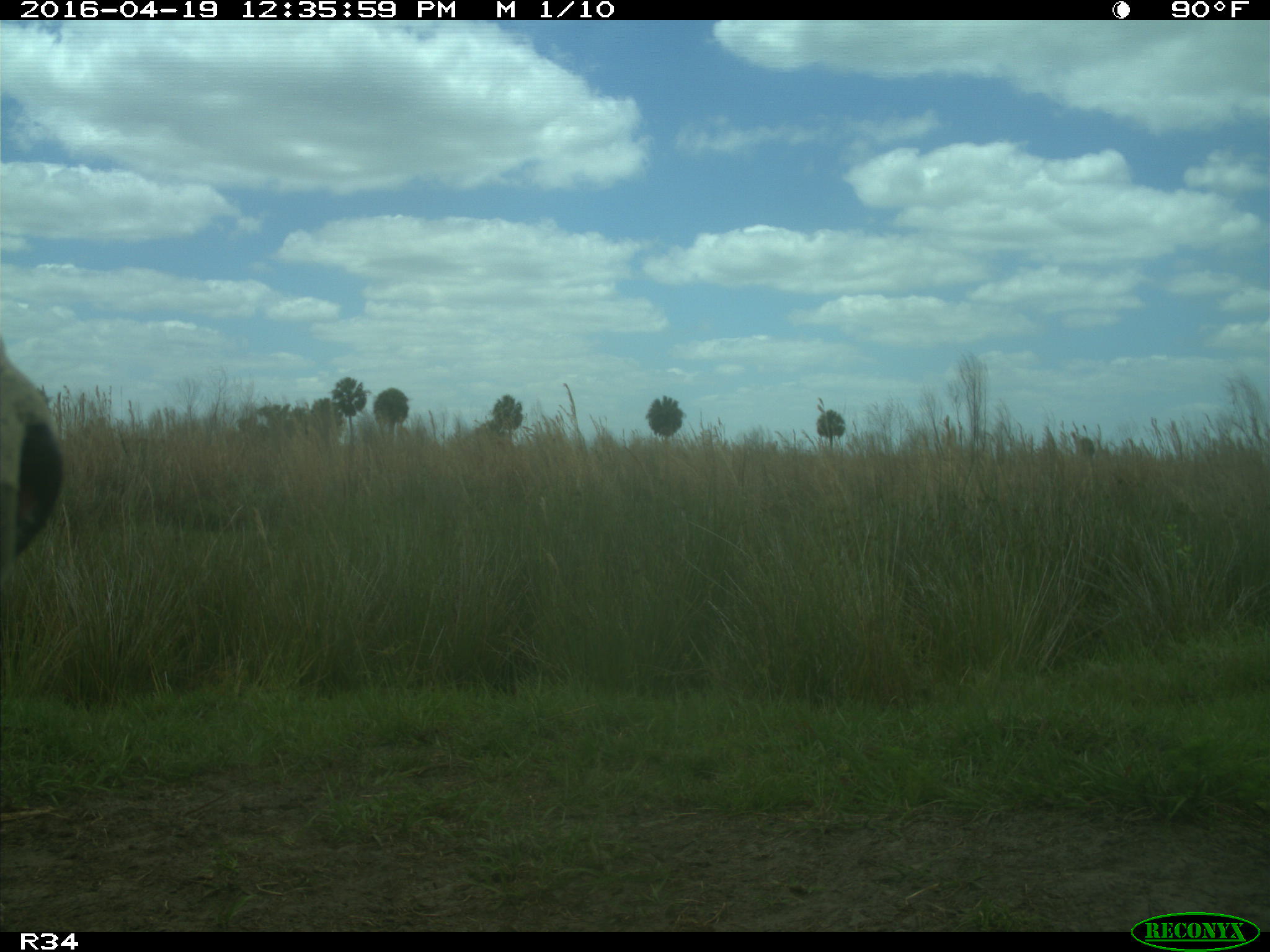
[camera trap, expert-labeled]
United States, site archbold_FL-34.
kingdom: Animalia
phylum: Chordata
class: Mammalia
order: Artiodactyla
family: Bovidae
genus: Bos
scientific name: Bos taurus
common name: domestic cow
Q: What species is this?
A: Bos taurus (domestic cow).